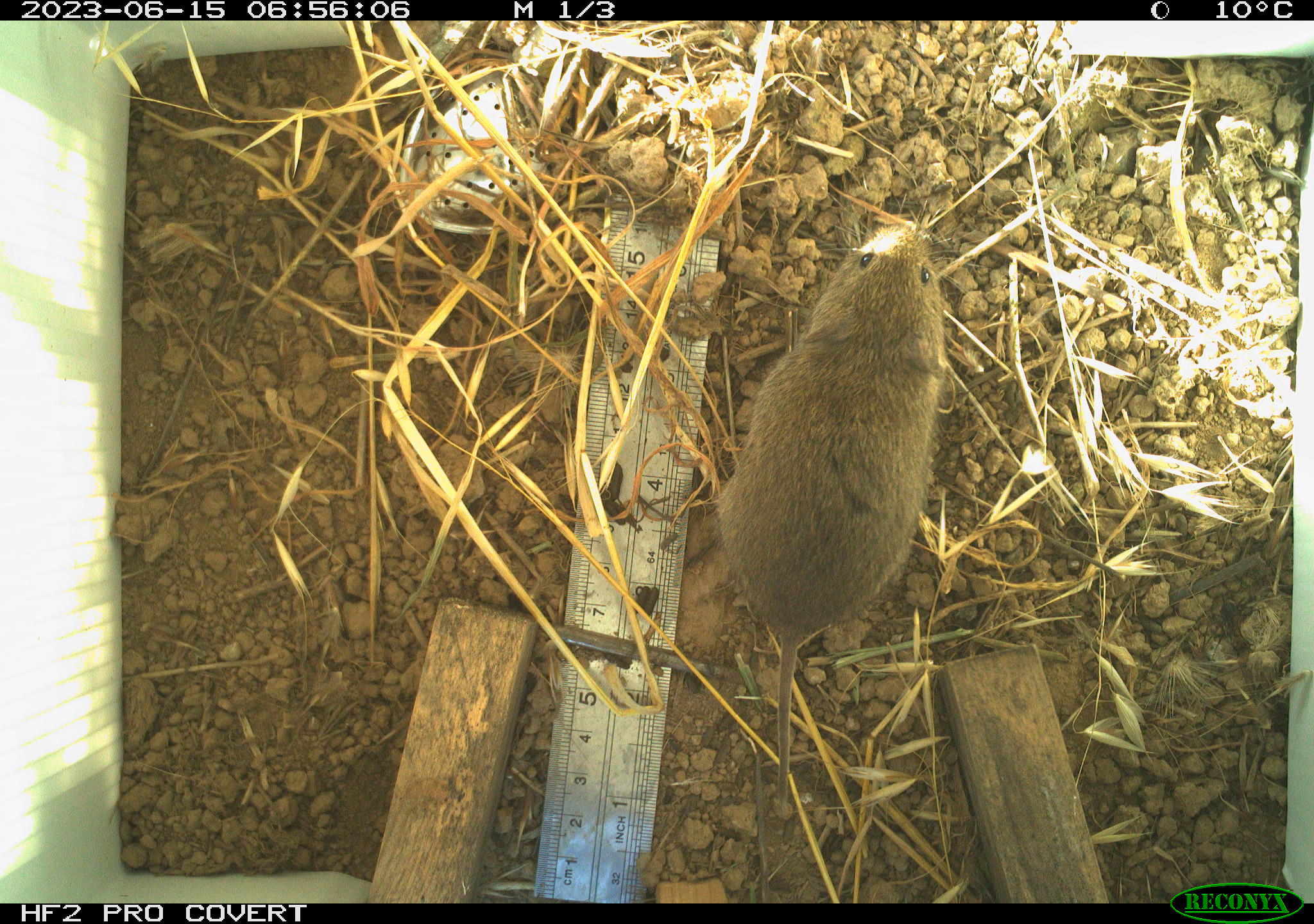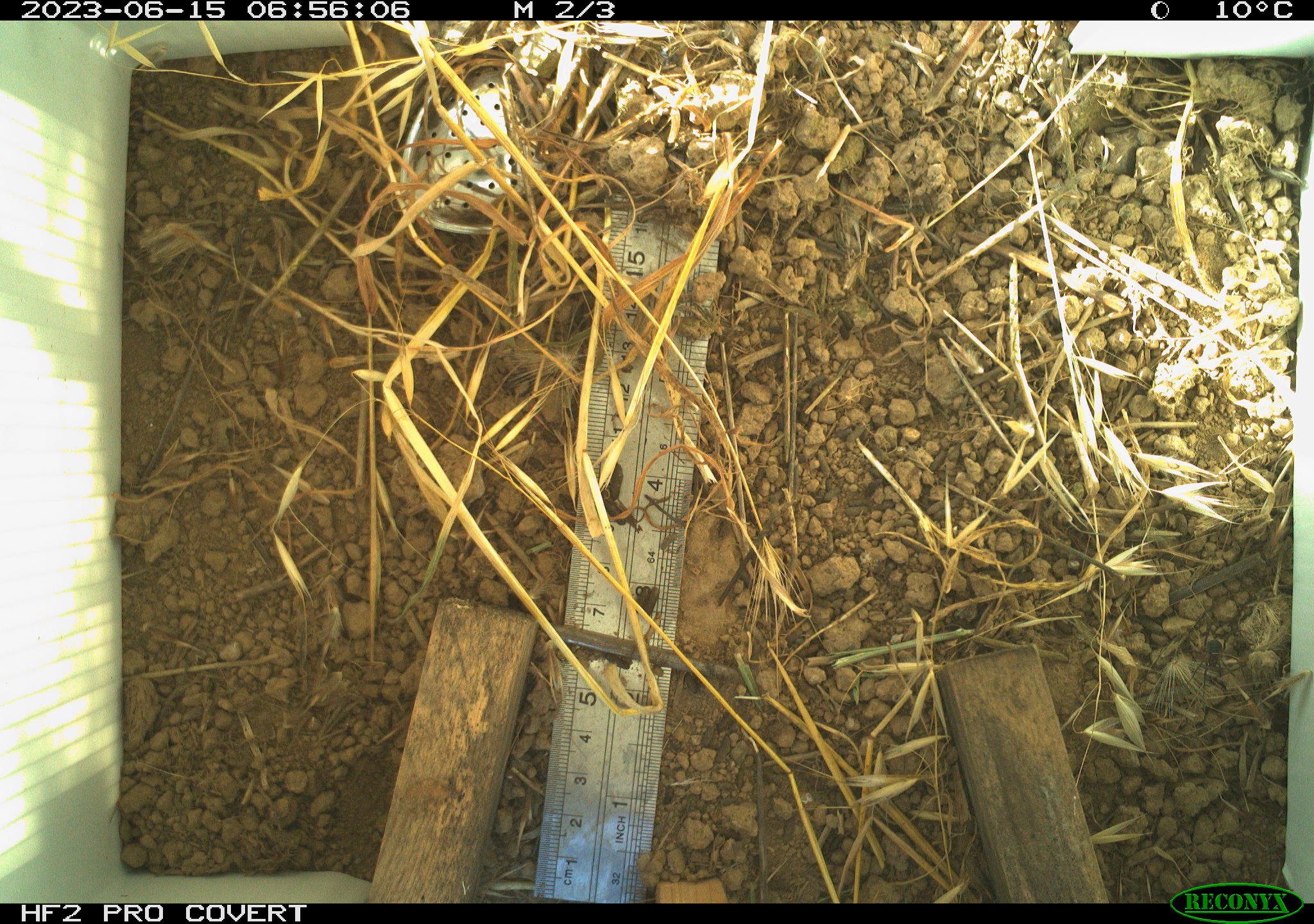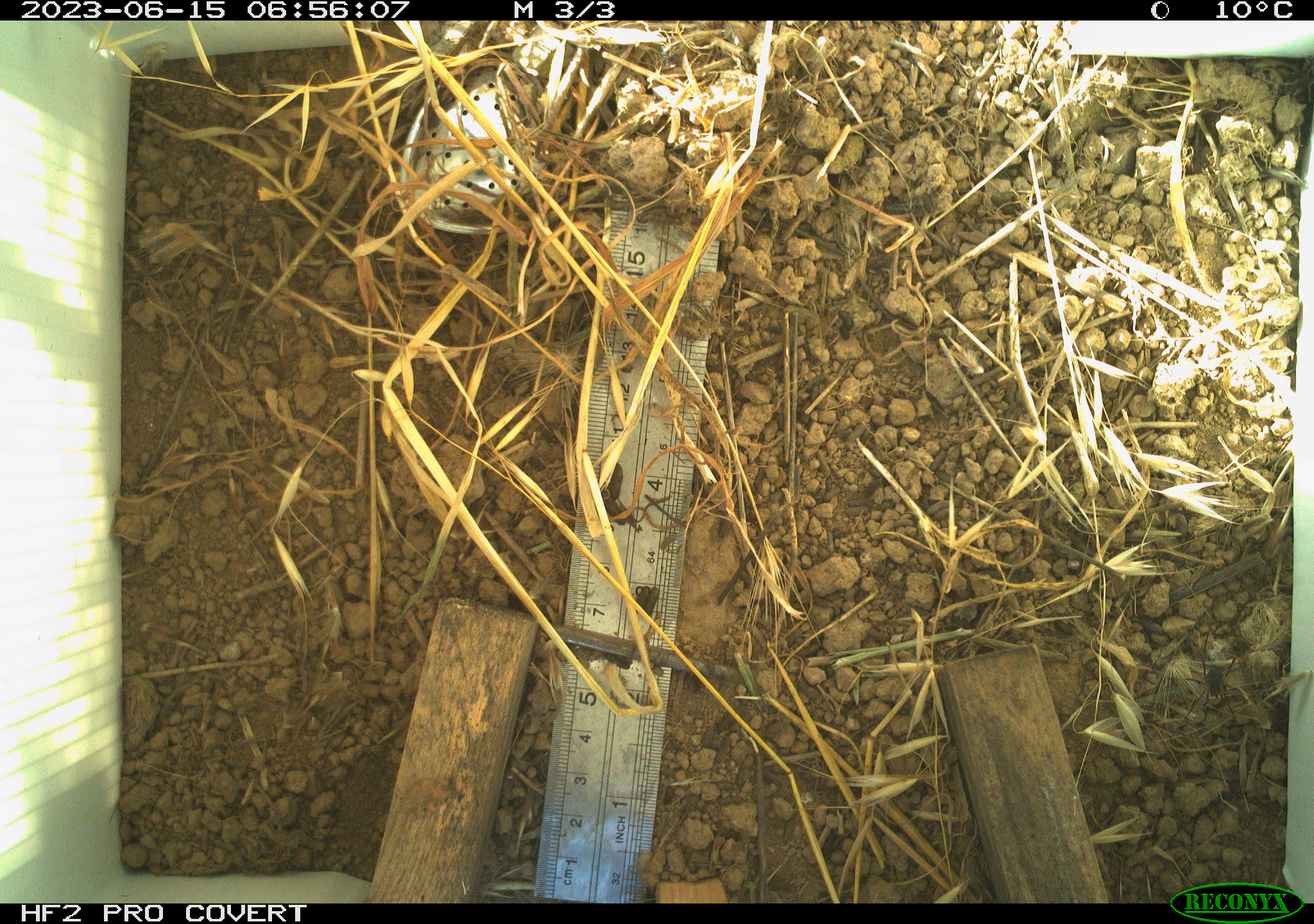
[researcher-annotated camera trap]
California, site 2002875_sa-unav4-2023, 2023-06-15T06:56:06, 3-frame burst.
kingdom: Animalia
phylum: Chordata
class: Mammalia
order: Rodentia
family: Cricetidae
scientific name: Arvicolinae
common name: voles, lemmings, and muskrats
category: arvicolinae subfamily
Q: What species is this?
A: Arvicolinae subfamily (voles, lemmings, and muskrats) (Arvicolinae).